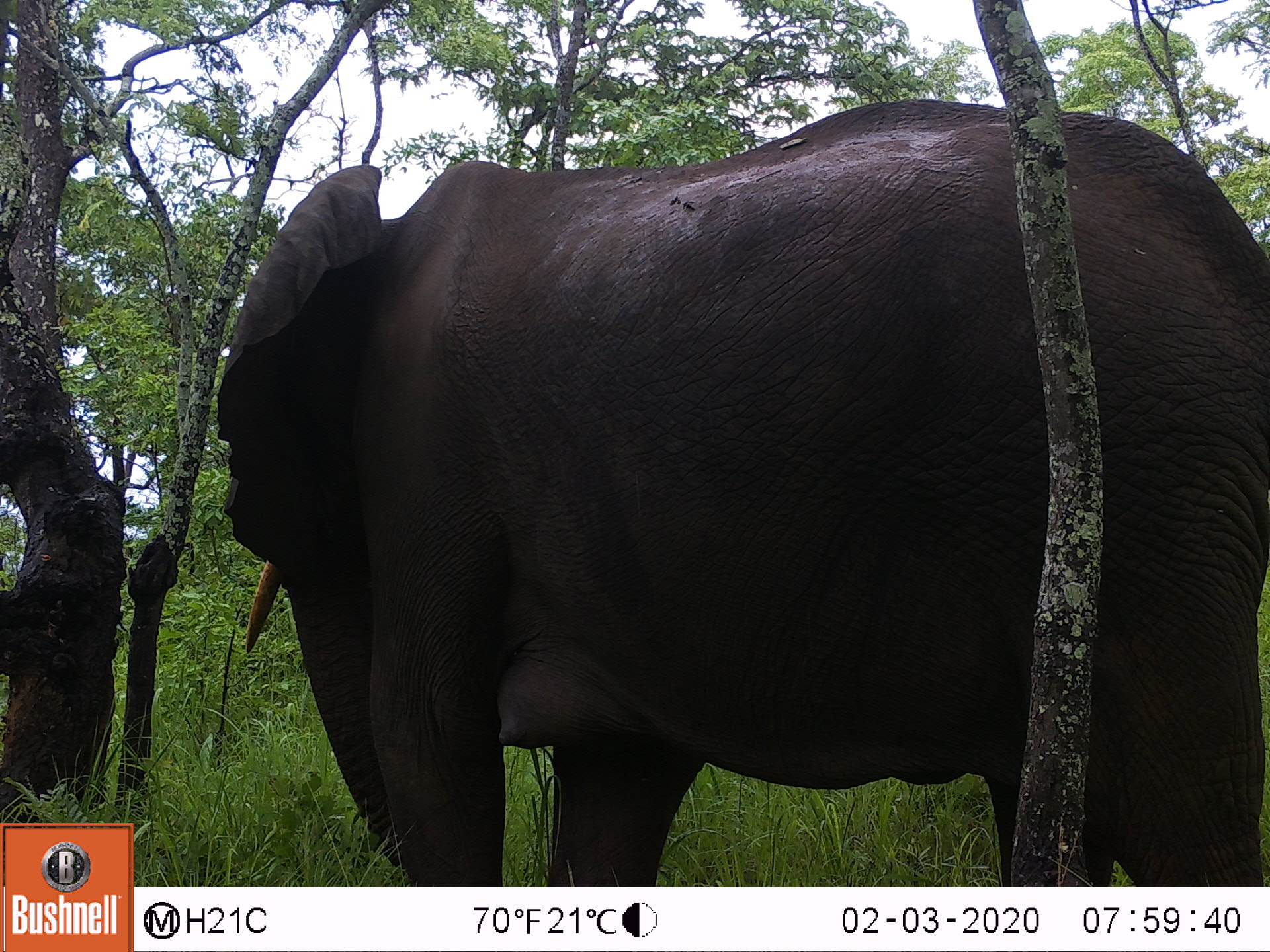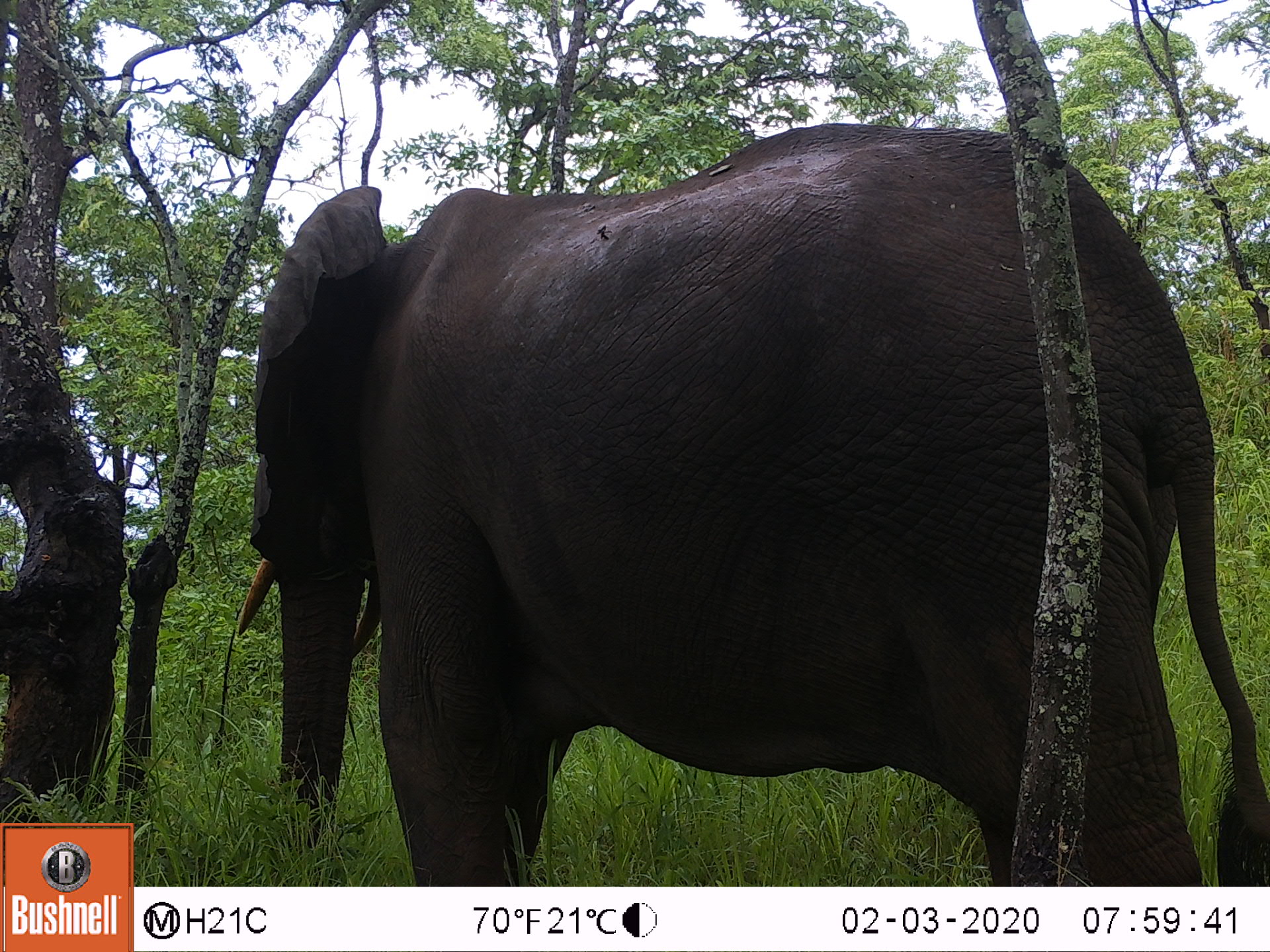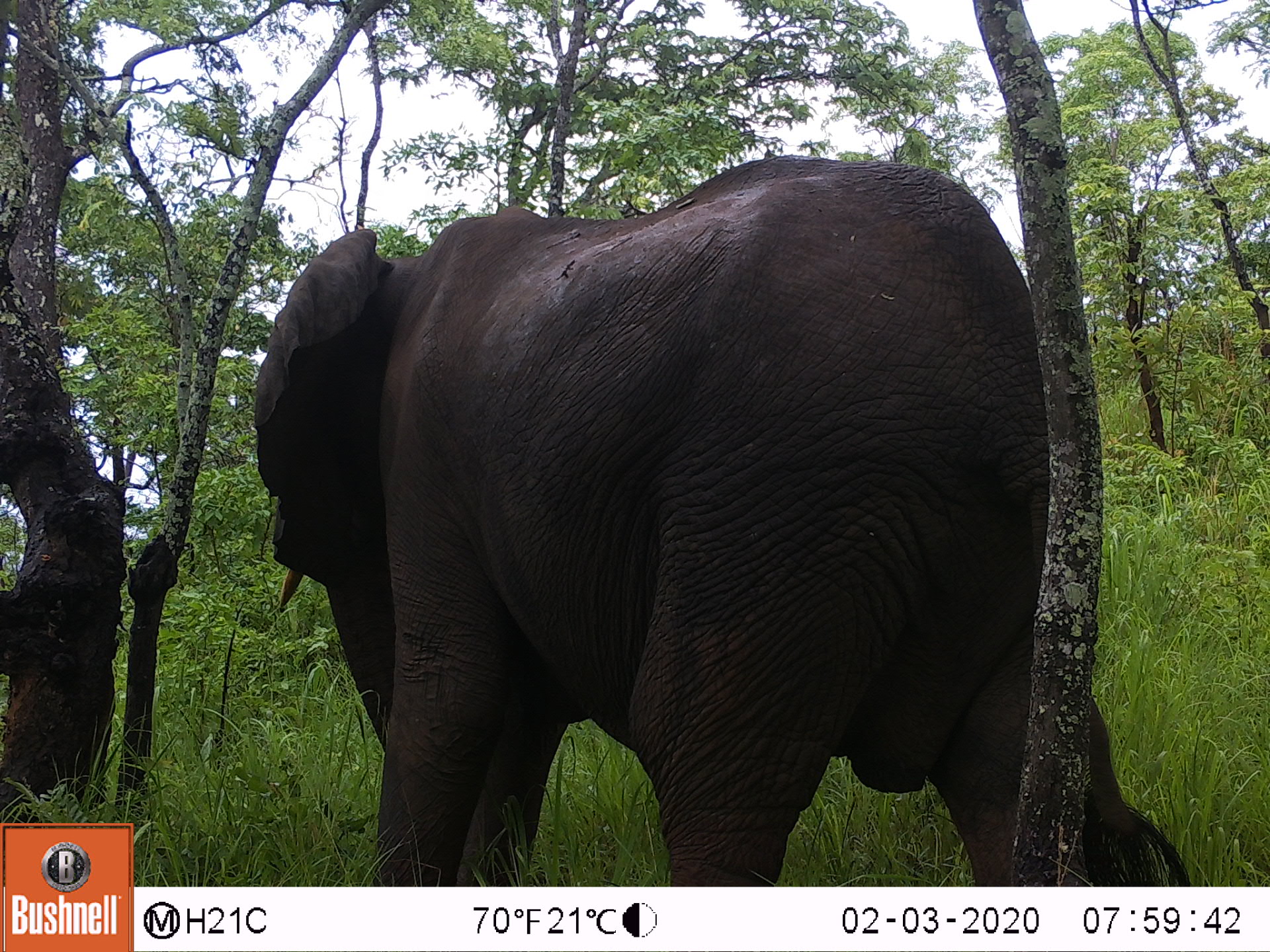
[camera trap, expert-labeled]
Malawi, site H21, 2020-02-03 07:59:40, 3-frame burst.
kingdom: Animalia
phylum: Chordata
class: Mammalia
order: Proboscidea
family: Elephantidae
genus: Loxodonta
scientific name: Loxodonta africana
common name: african savanna elephant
African savanna elephant (Loxodonta africana), count 1.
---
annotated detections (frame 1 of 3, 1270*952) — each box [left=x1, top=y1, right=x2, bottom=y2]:
african savanna elephant: [left=209, top=99, right=1268, bottom=860]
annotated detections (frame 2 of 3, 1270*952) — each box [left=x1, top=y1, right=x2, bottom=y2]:
african savanna elephant: [left=231, top=121, right=1265, bottom=882]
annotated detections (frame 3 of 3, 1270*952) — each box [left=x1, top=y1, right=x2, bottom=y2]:
african savanna elephant: [left=241, top=141, right=1179, bottom=880]